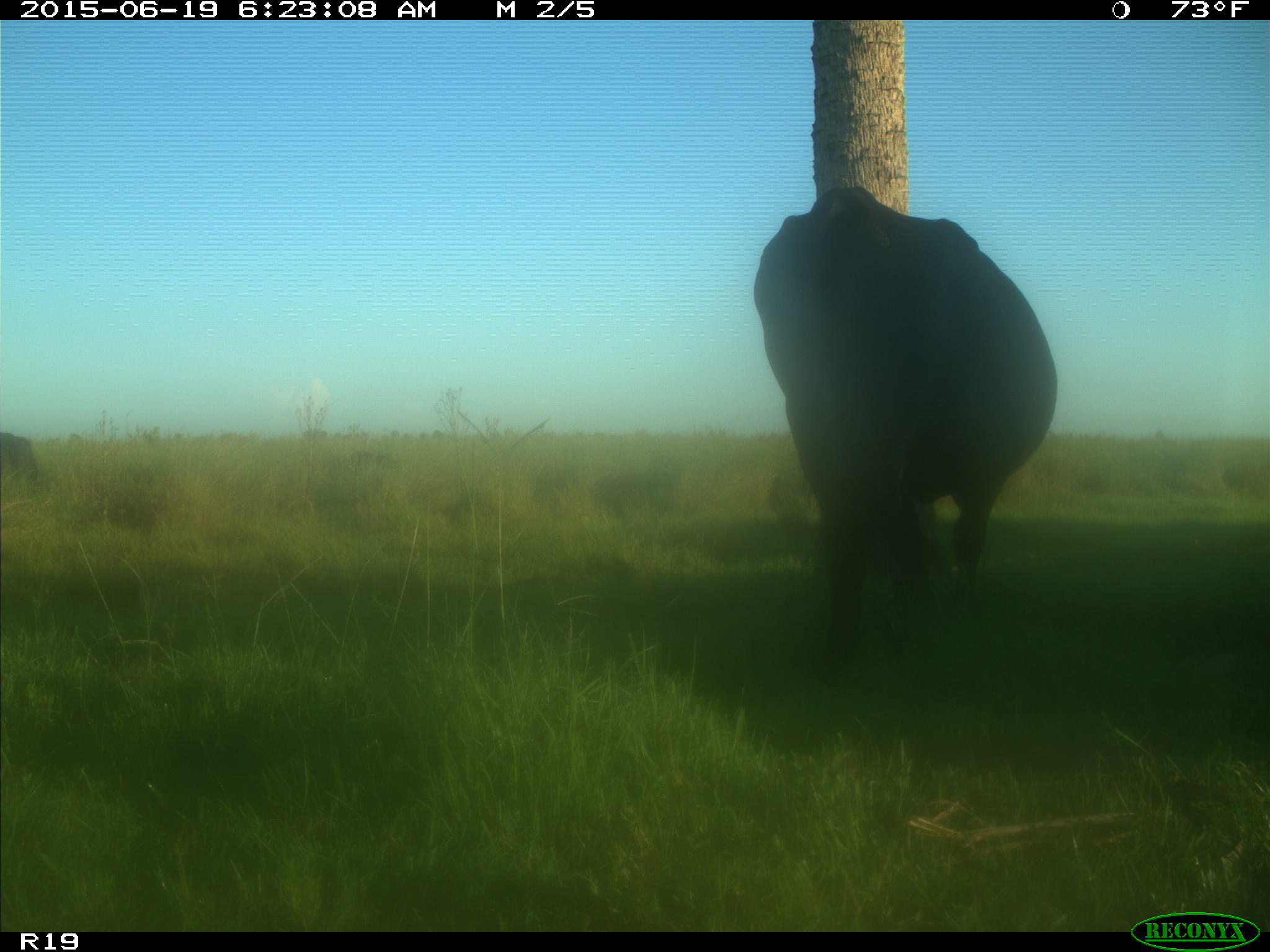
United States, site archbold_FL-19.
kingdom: Animalia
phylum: Chordata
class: Mammalia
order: Artiodactyla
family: Bovidae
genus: Bos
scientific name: Bos taurus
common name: domestic cow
Bos taurus (domestic cow).